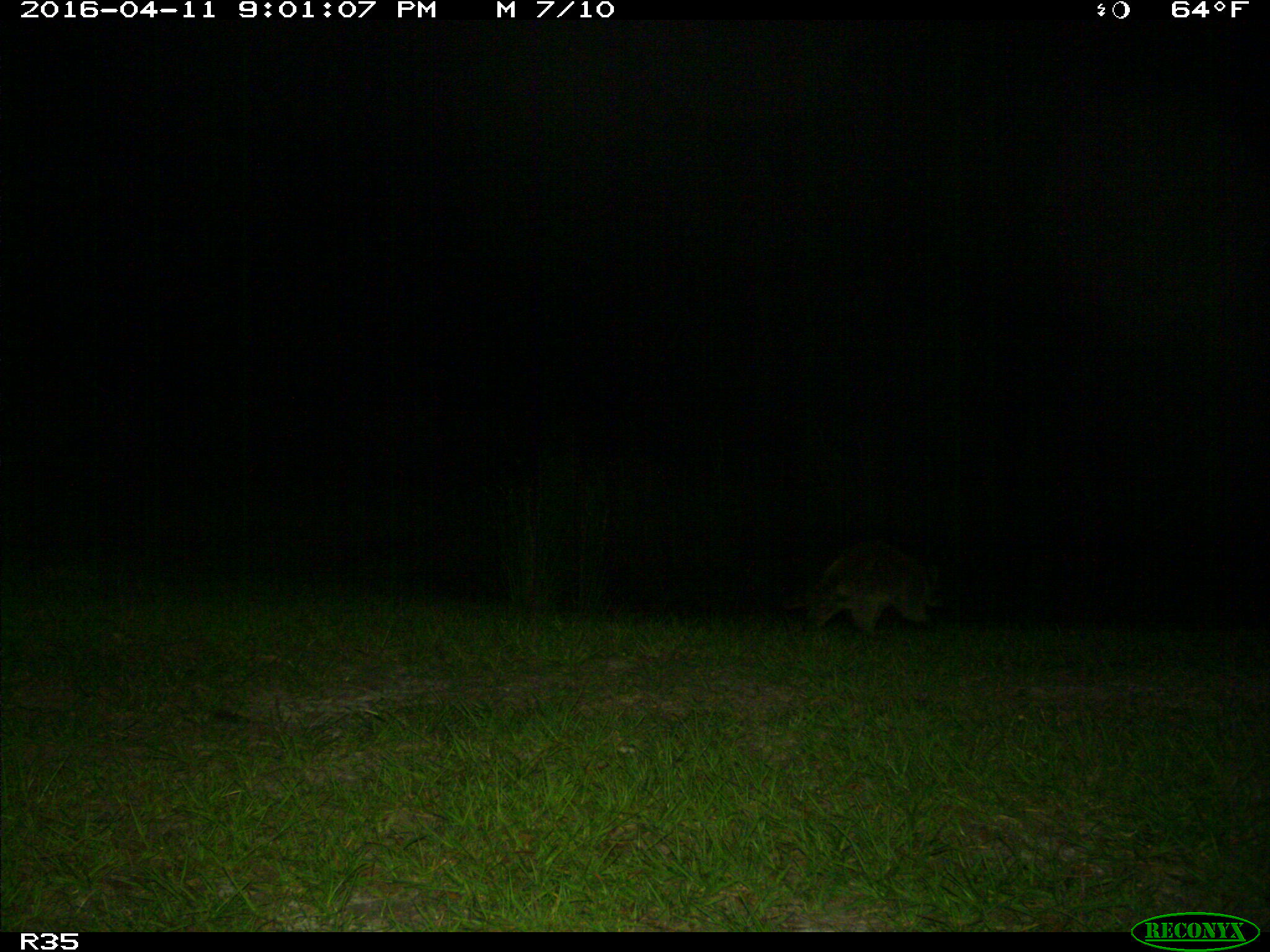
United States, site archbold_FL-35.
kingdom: Animalia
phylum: Chordata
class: Mammalia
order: Carnivora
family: Procyonidae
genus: Procyon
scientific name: Procyon lotor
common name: common raccoon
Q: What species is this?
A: Procyon lotor (common raccoon).